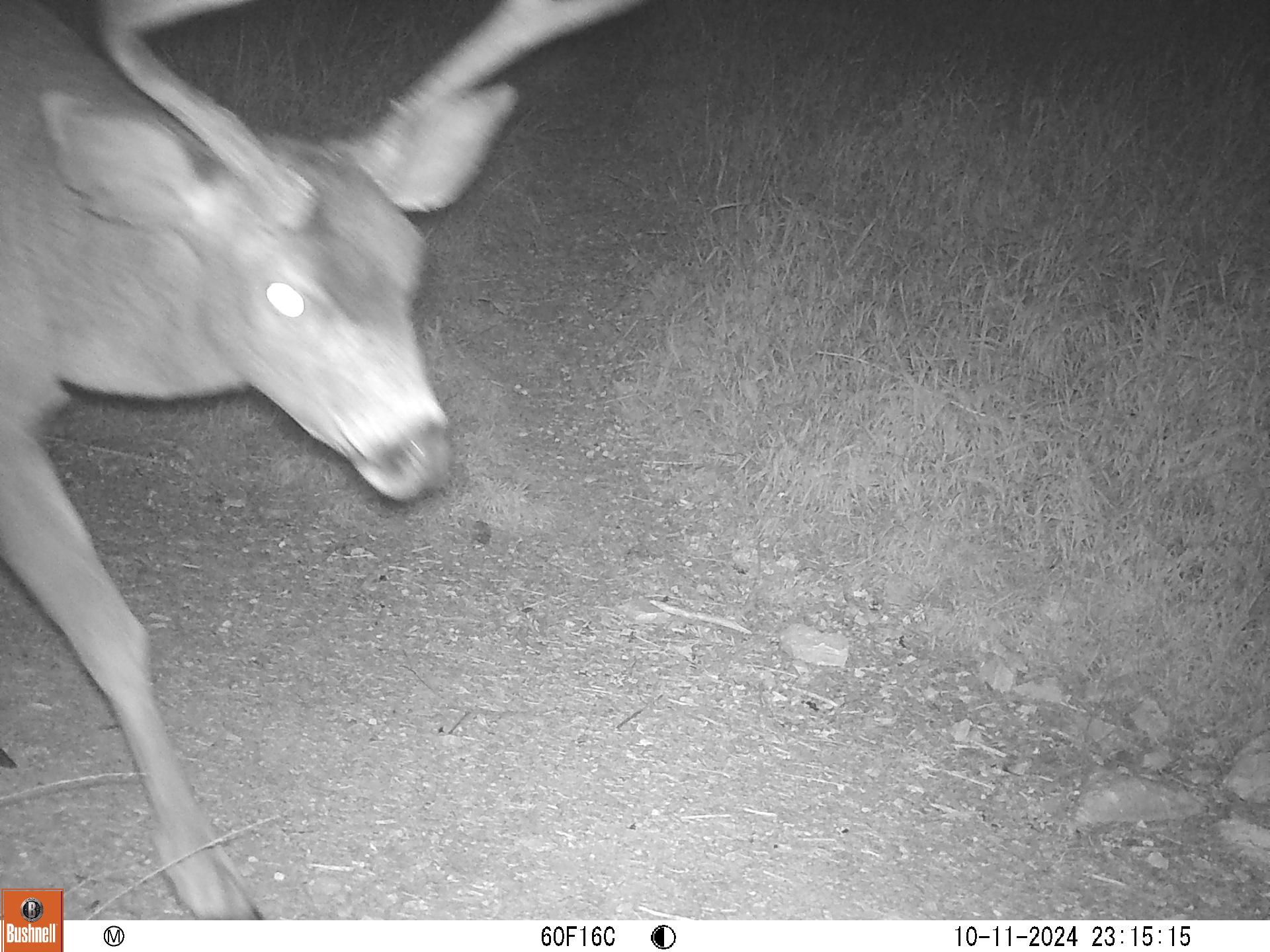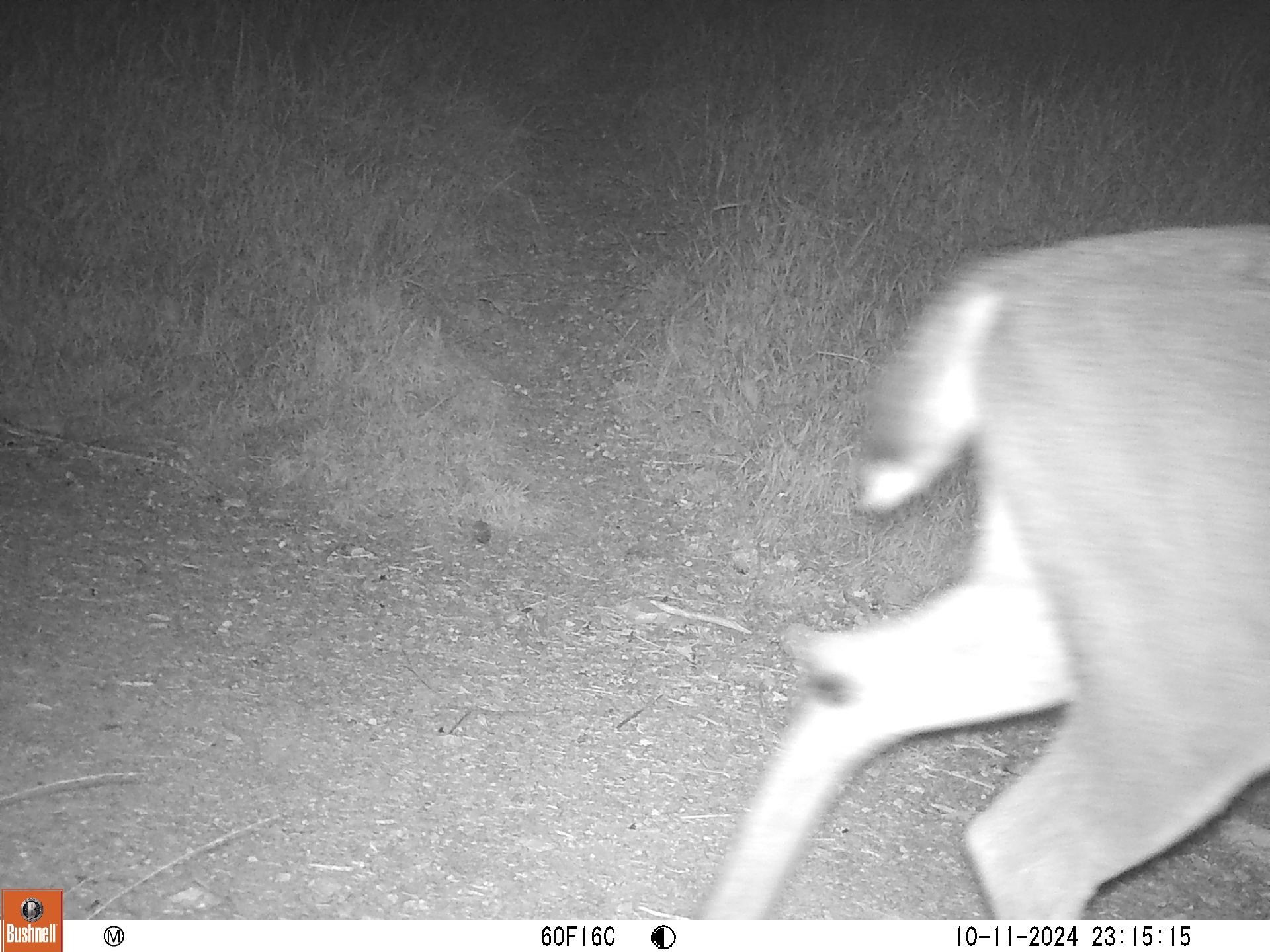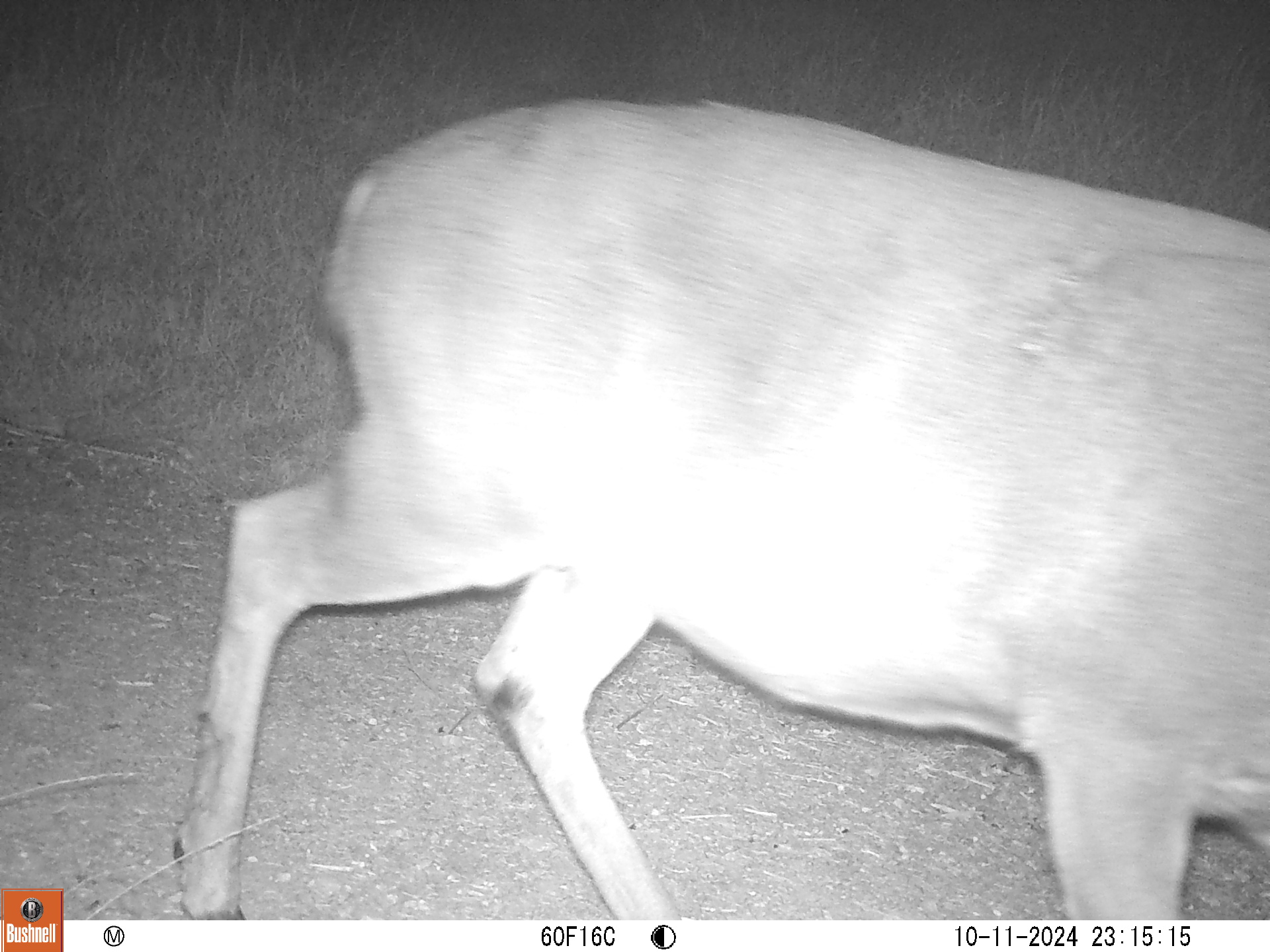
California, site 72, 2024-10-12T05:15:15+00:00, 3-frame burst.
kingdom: Animalia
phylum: Chordata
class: Mammalia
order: Artiodactyla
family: Cervidae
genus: Odocoileus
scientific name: Odocoileus hemionus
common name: mule deer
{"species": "mule deer (Odocoileus hemionus)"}